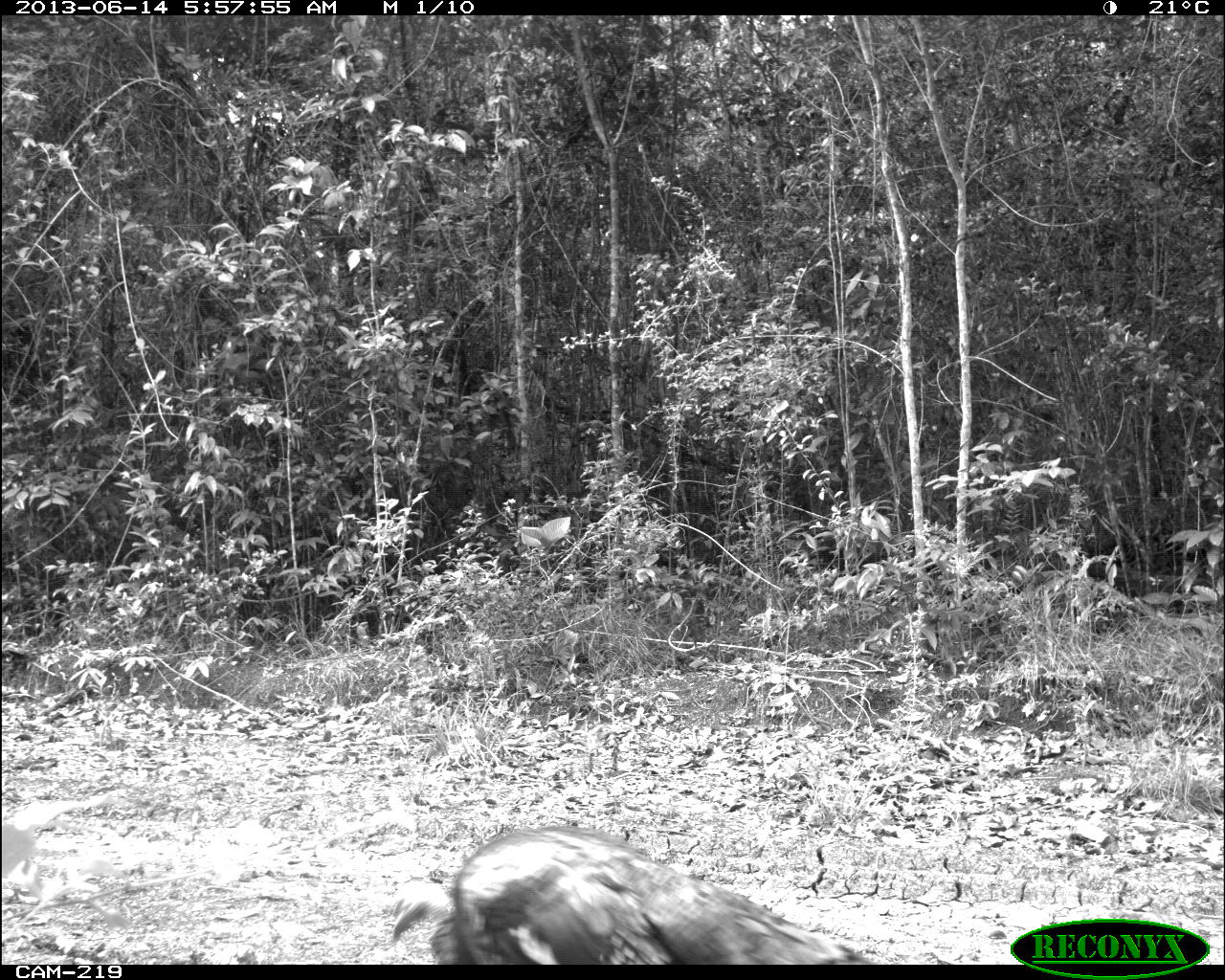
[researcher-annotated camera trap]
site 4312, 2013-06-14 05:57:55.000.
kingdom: Animalia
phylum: Chordata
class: Aves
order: Galliformes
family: Phasianidae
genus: Meleagris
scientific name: Meleagris ocellata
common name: ocellated turkey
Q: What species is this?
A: Meleagris ocellata (ocellated turkey).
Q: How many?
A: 1.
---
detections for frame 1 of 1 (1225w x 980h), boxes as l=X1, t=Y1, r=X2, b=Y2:
meleagris ocellata: l=386, t=826, r=901, b=964